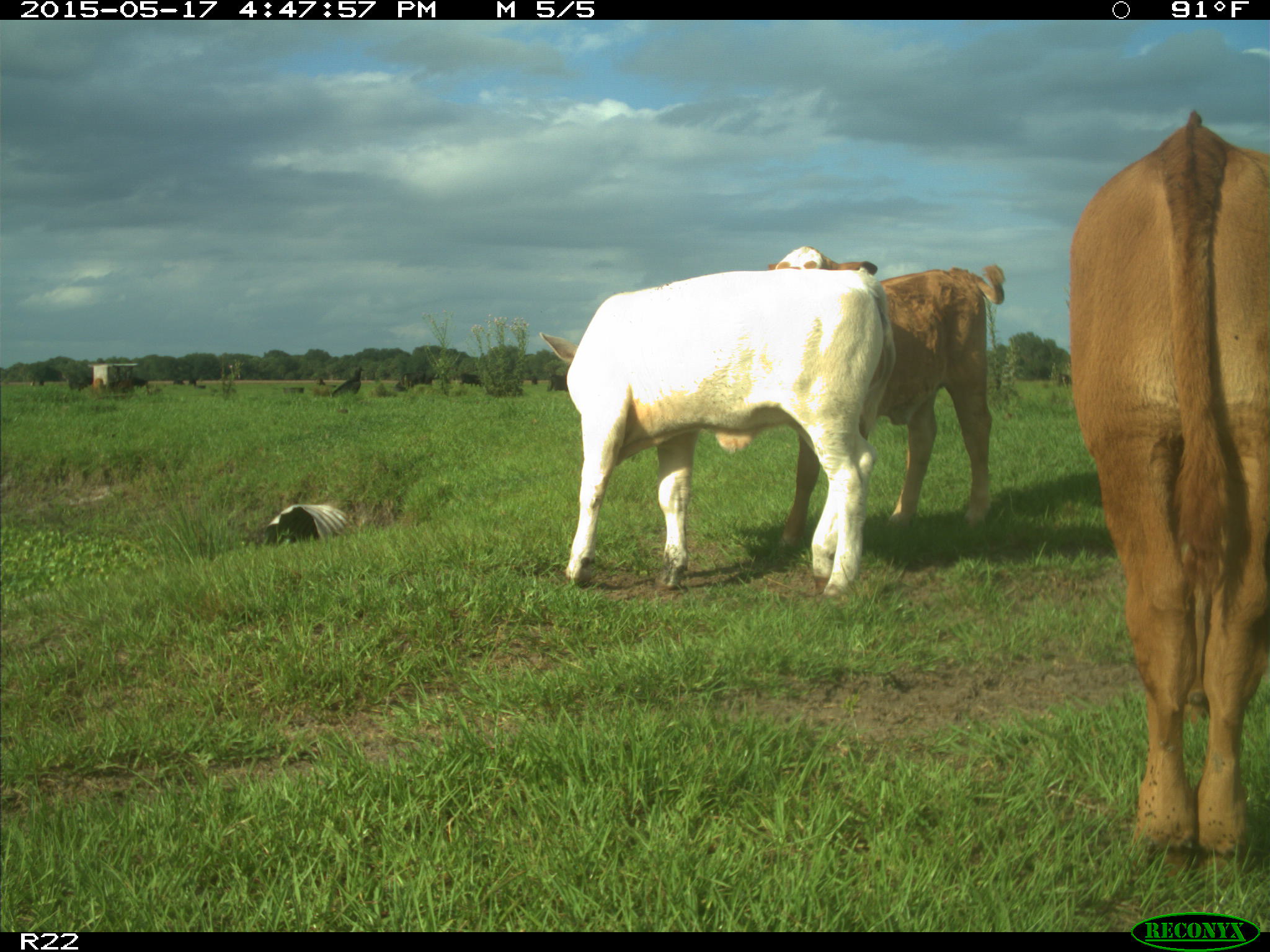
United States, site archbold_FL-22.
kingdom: Animalia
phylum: Chordata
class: Mammalia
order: Artiodactyla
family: Bovidae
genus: Bos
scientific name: Bos taurus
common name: domestic cow